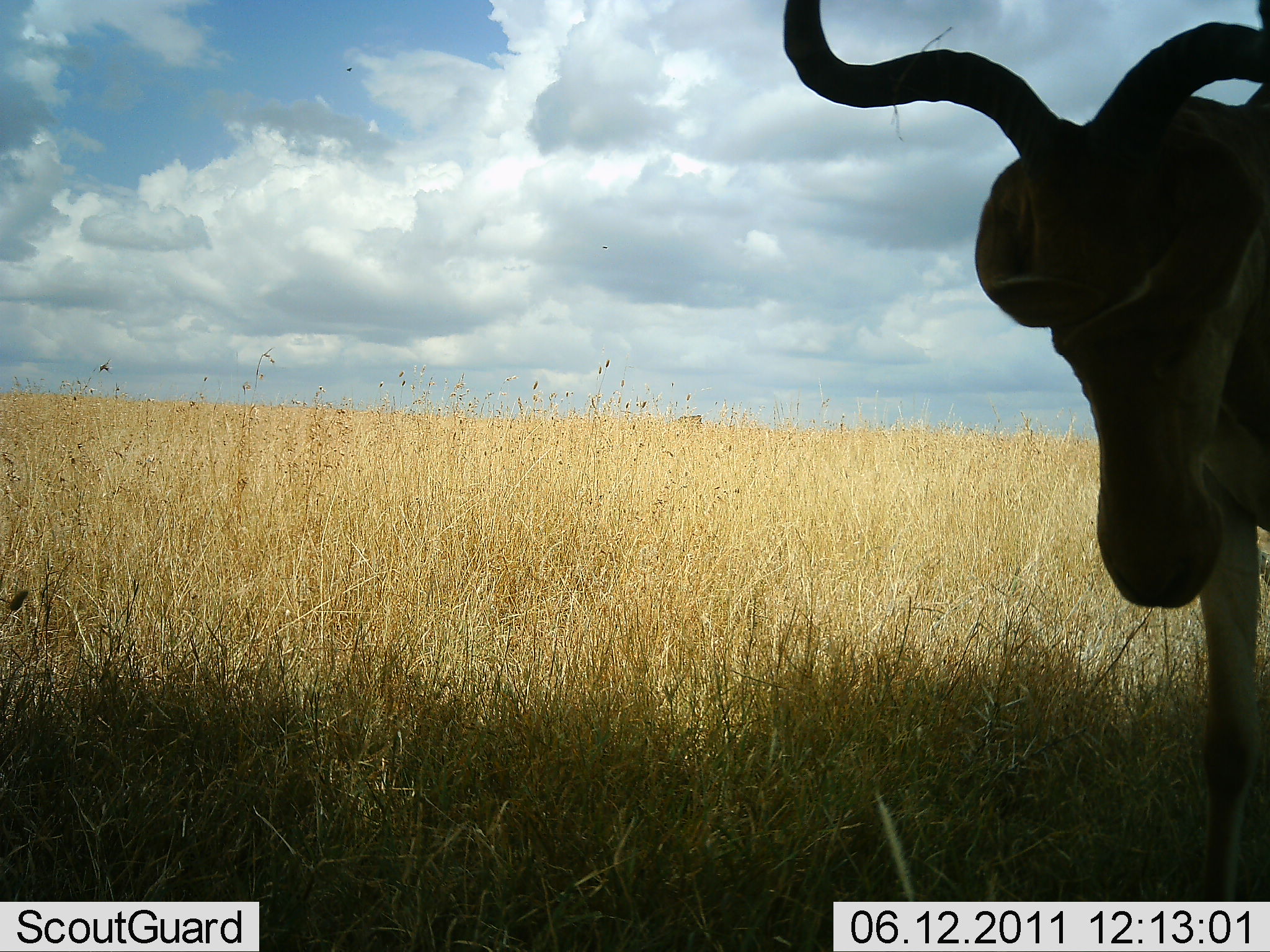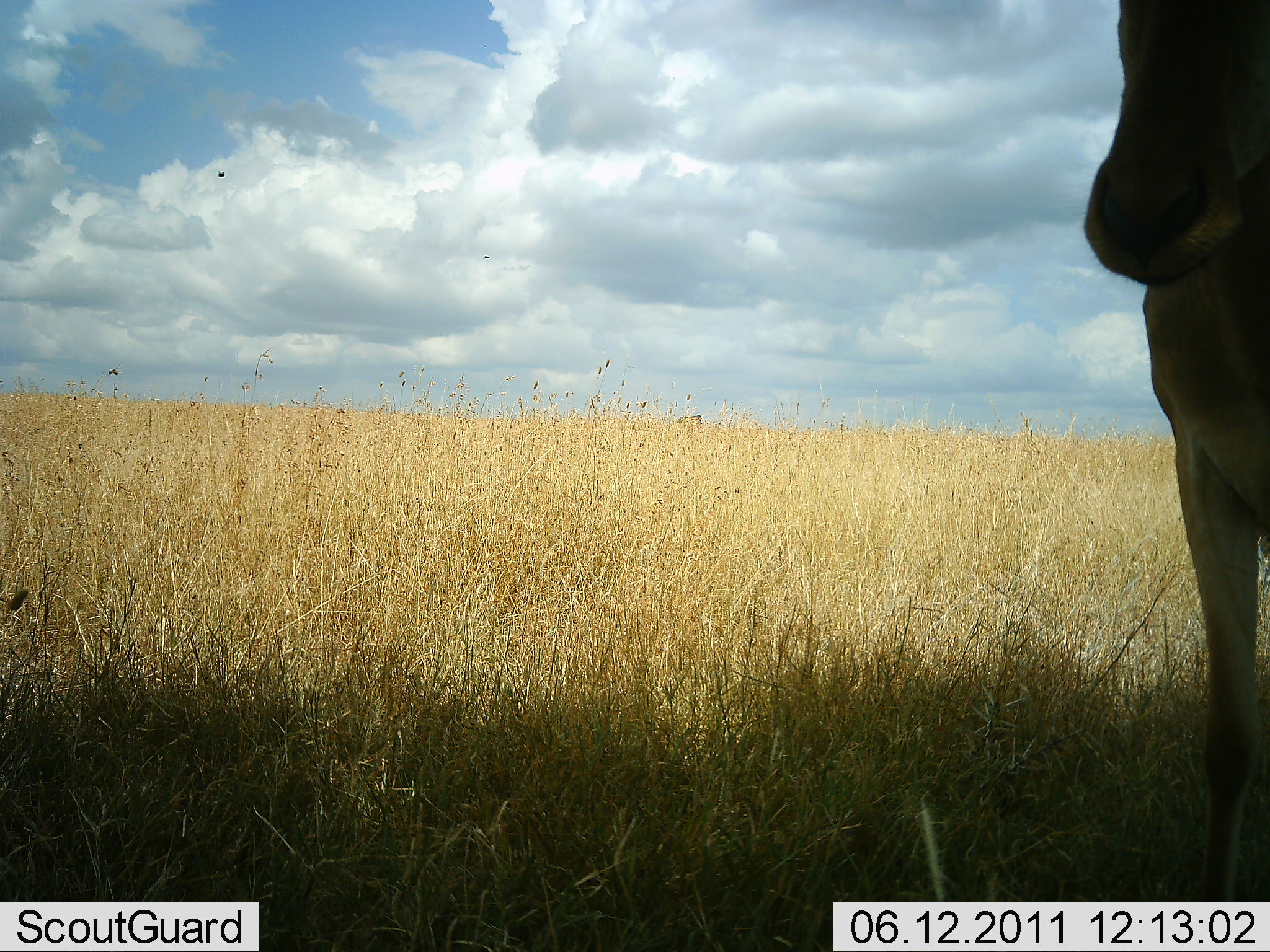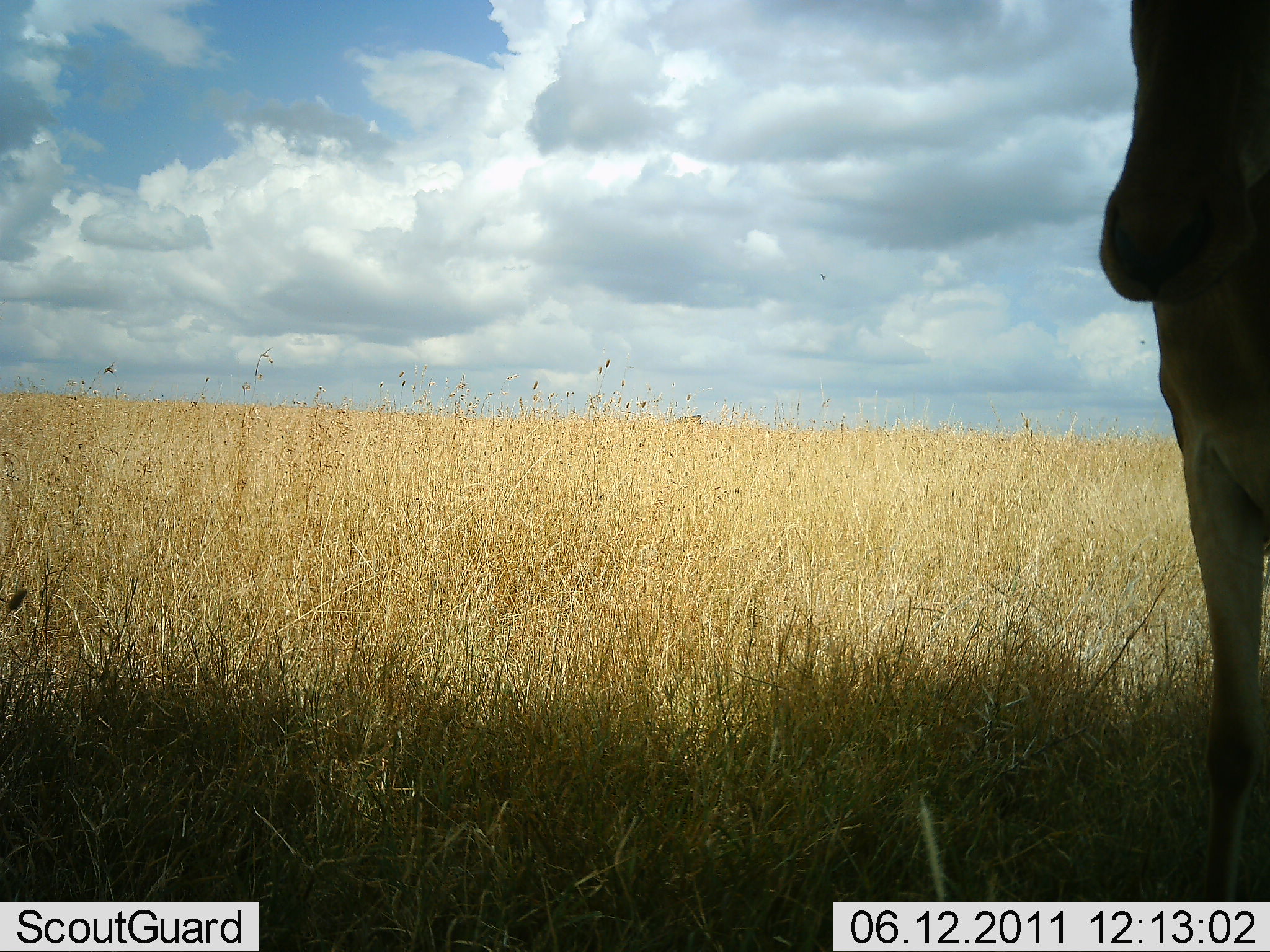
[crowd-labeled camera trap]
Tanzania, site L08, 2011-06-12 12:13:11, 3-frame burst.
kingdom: Animalia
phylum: Chordata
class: Mammalia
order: Artiodactyla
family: Bovidae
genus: Alcelaphus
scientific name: Alcelaphus buselaphus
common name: hartebeest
Hartebeest (Alcelaphus buselaphus), count 1. Behavior (volunteer vote fractions): standing 100%, resting 0%, moving 0%, interacting 0%. Young present (vote fraction): 0%. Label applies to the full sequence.